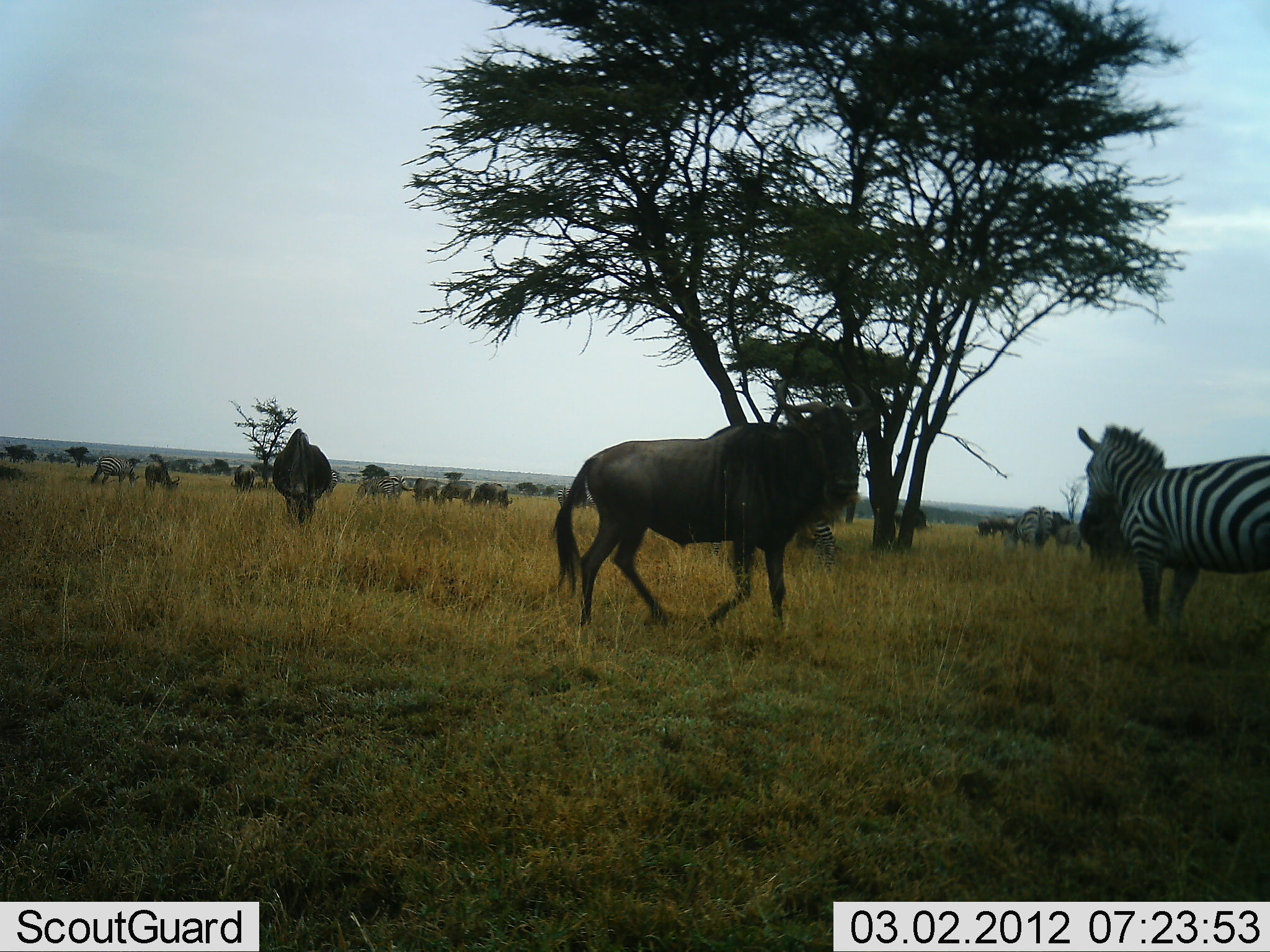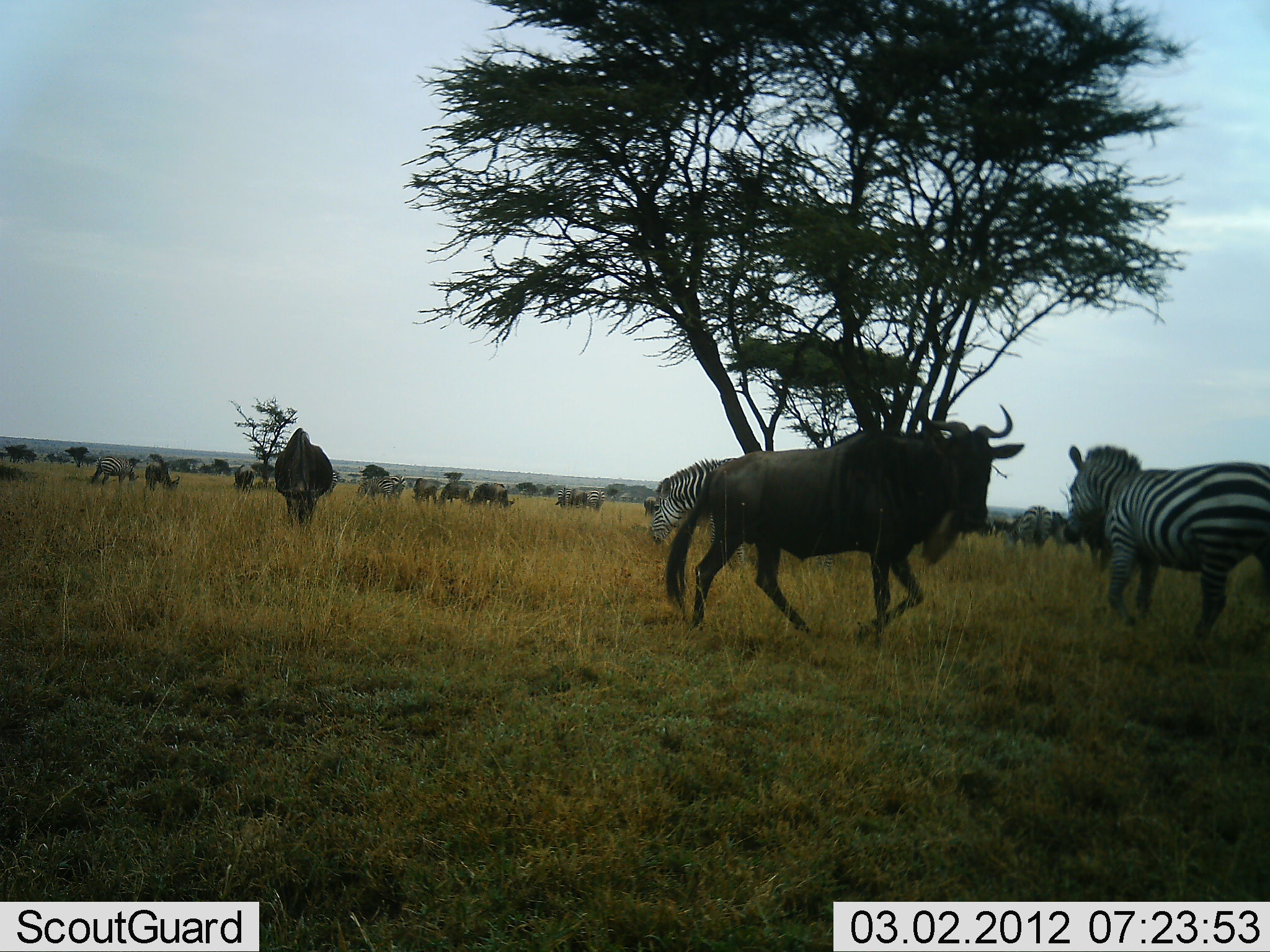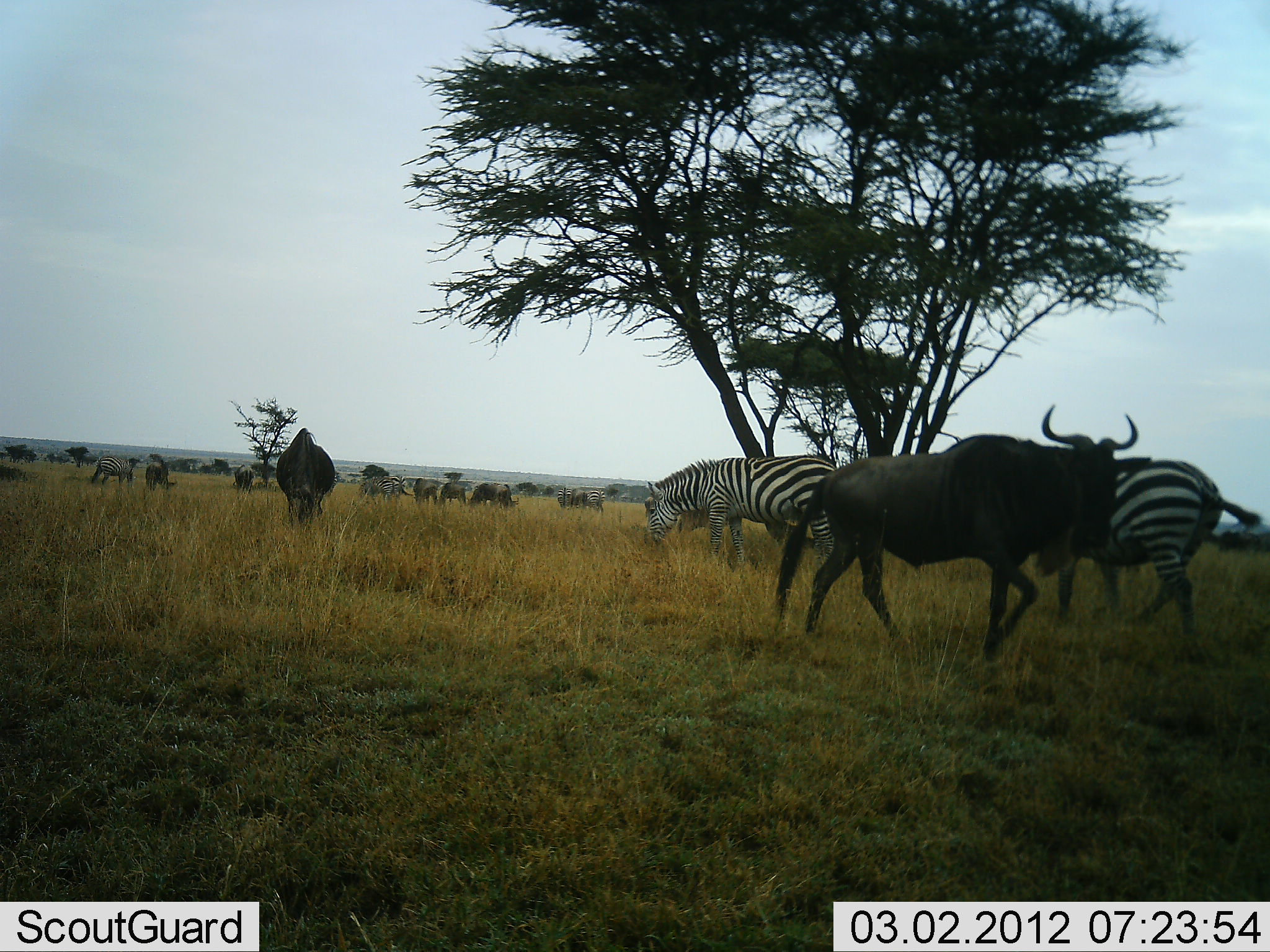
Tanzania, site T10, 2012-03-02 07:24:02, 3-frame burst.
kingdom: Animalia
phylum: Chordata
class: Mammalia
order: Artiodactyla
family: Bovidae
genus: Connochaetes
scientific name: Connochaetes taurinus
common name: blue wildebeest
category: wildebeest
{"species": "wildebeest (blue wildebeest) (Connochaetes taurinus)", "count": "11-50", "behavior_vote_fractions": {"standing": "43%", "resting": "0%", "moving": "87%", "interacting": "4%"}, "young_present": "0%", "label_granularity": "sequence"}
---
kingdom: Animalia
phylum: Chordata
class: Mammalia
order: Perissodactyla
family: Equidae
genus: Equus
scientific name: Equus quagga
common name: plains zebra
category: zebra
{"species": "zebra (plains zebra) (Equus quagga)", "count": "4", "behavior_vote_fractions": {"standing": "58%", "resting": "4%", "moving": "67%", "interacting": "0%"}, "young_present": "0%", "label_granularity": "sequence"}